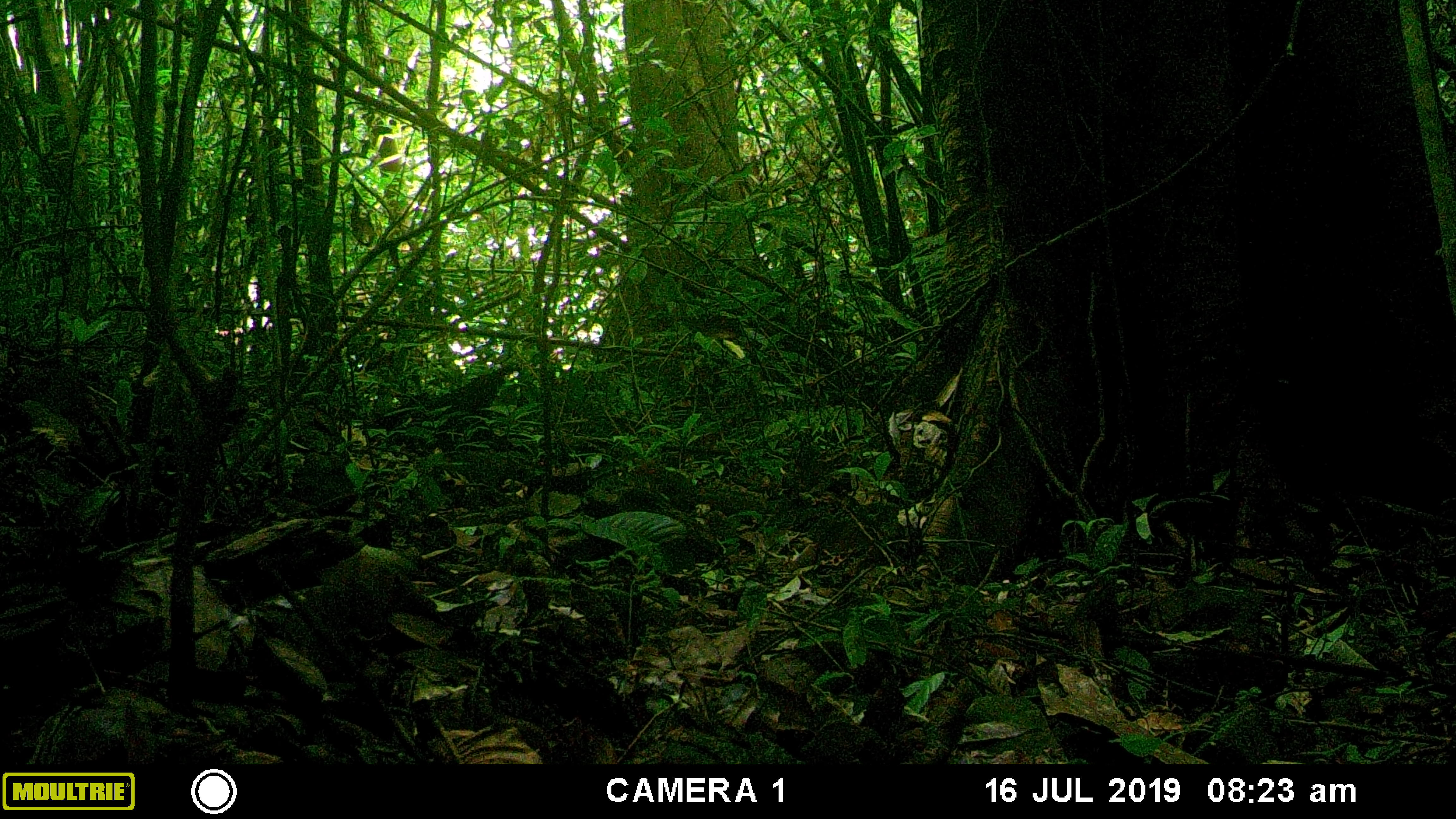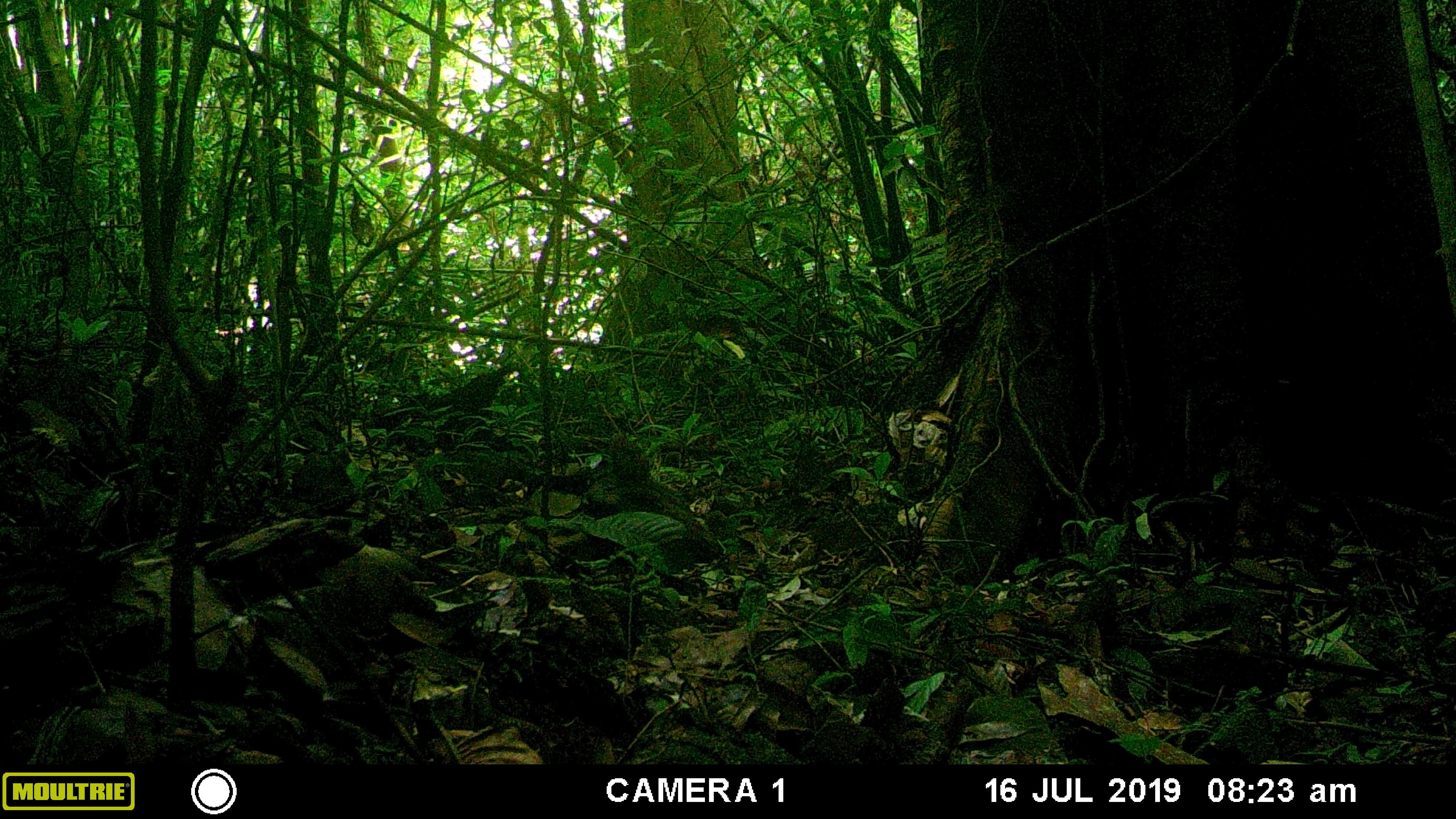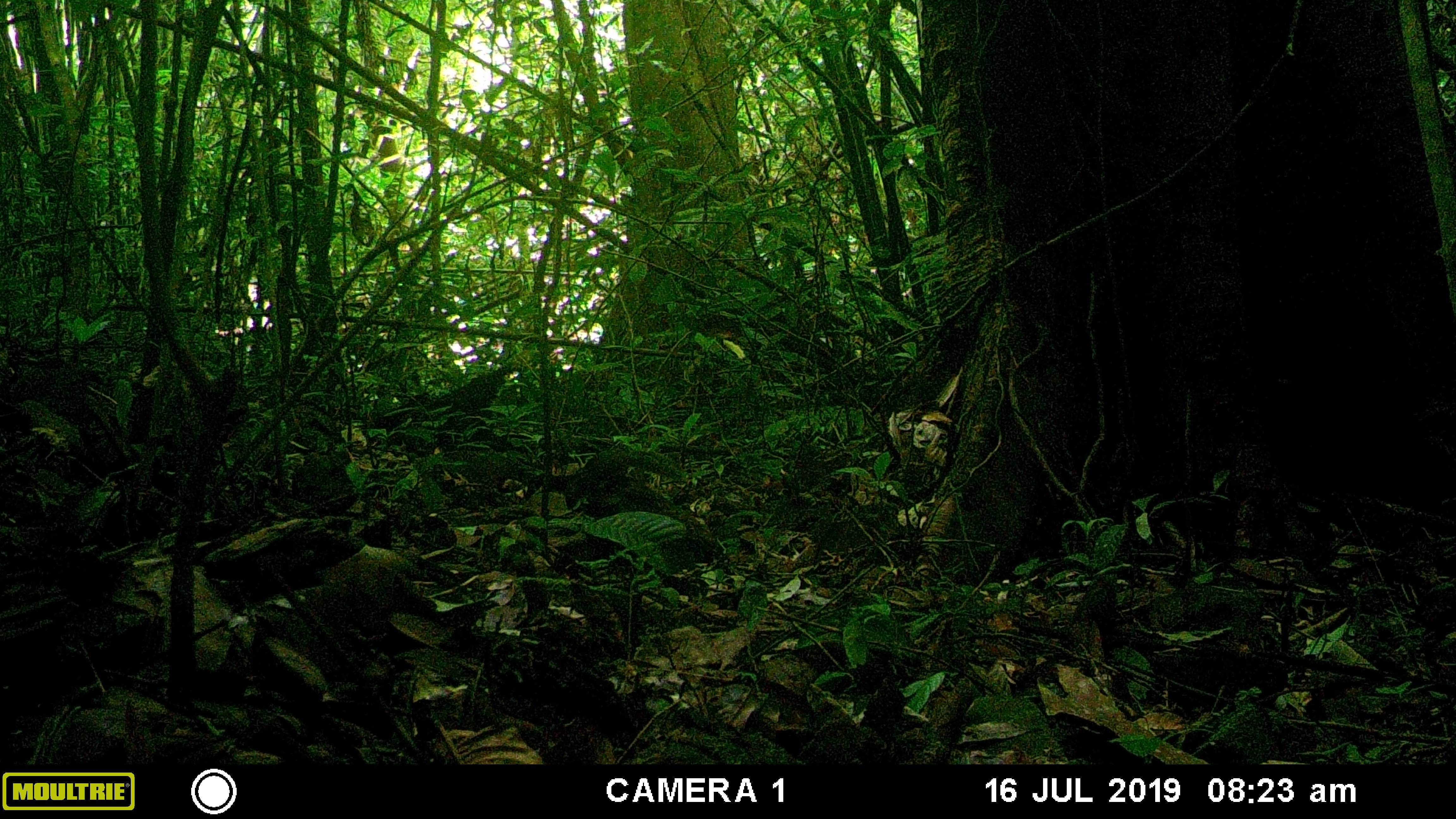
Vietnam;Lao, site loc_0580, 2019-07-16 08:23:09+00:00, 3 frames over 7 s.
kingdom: Animalia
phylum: Chordata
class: Mammalia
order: Rodentia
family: Sciuridae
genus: Dremomys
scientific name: Dremomys rufigenis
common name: red-cheeked squirrel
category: red cheeked squirrel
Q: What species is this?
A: Red cheeked squirrel (red-cheeked squirrel) (Dremomys rufigenis).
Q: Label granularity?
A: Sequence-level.